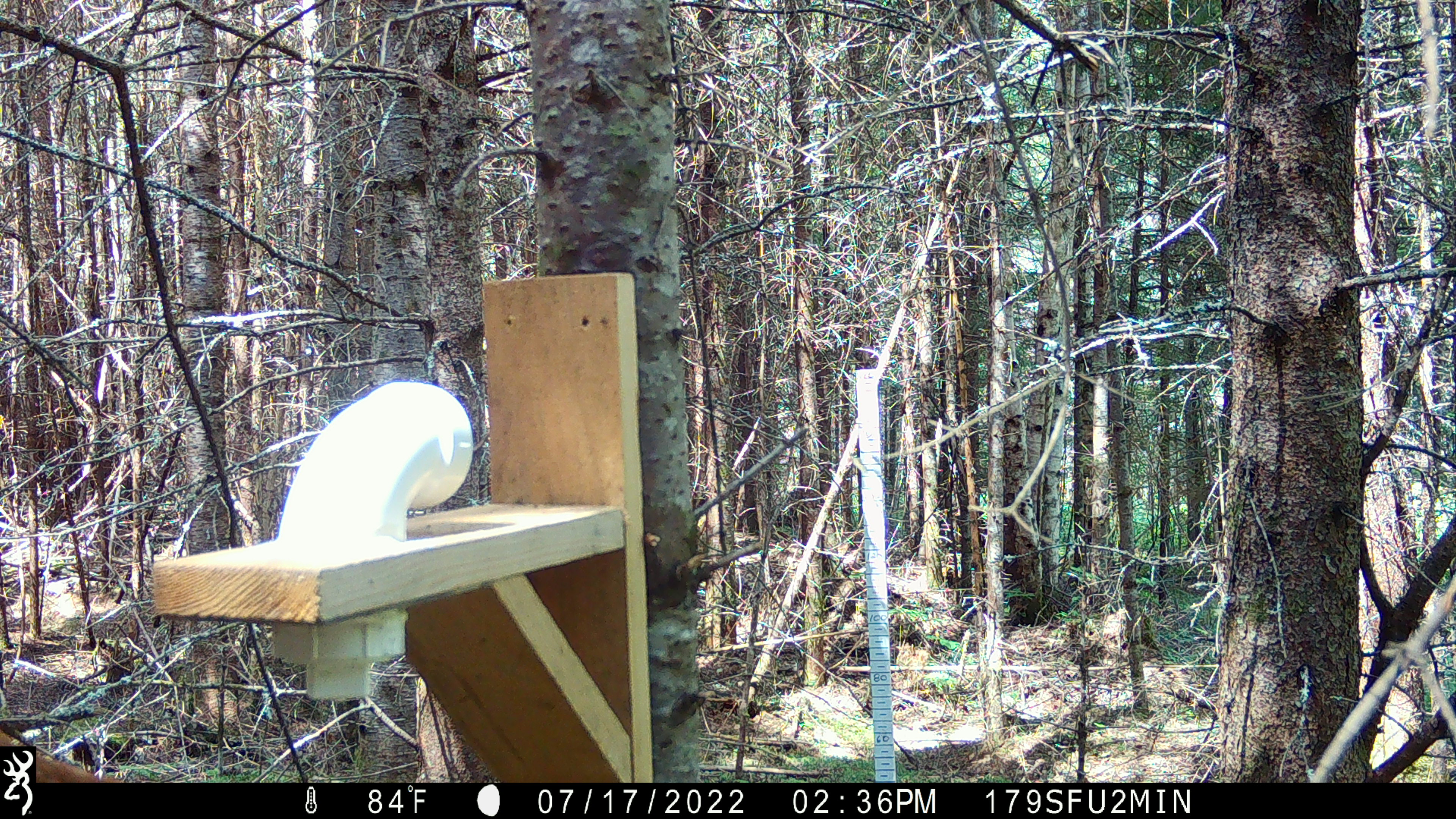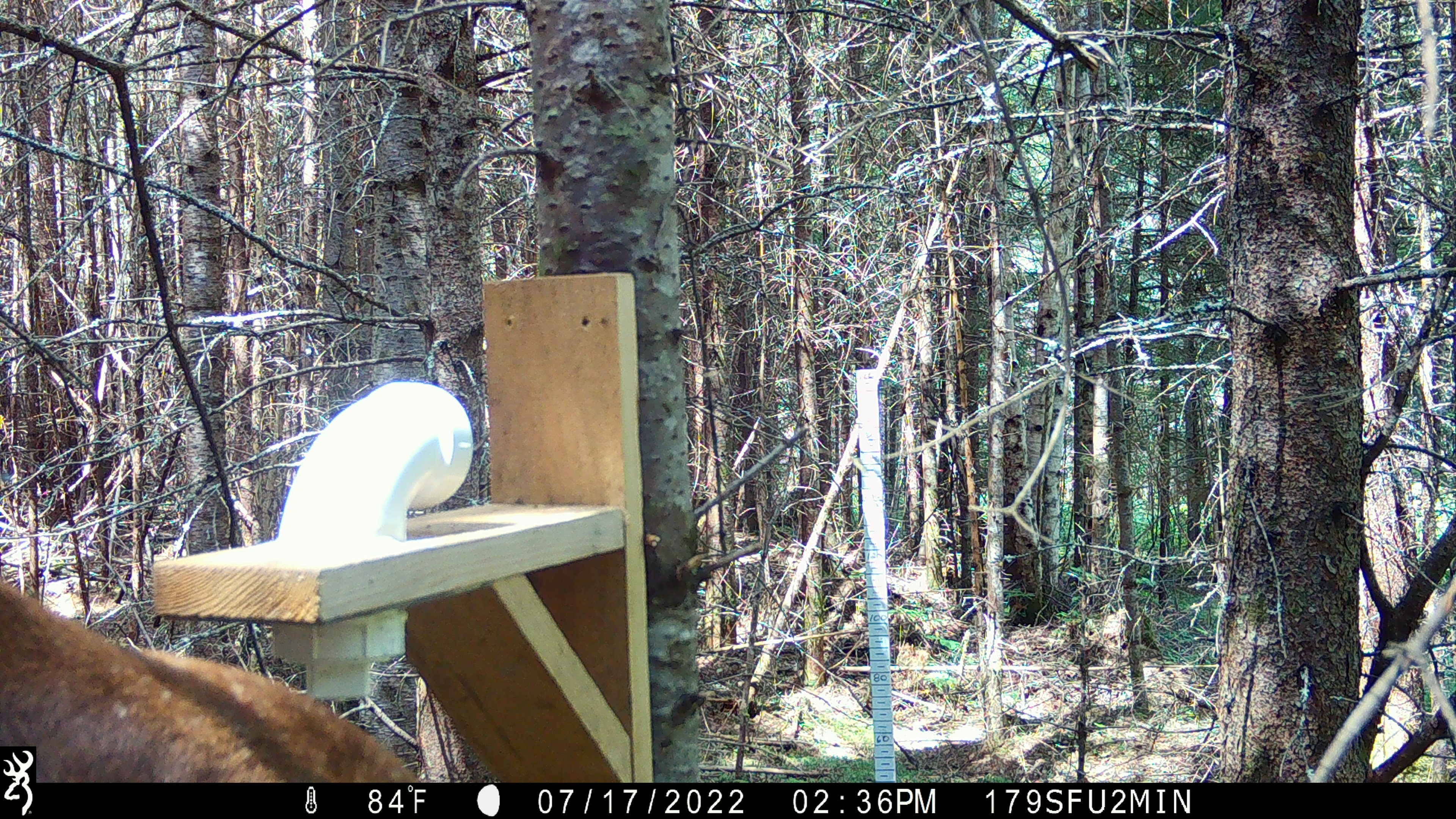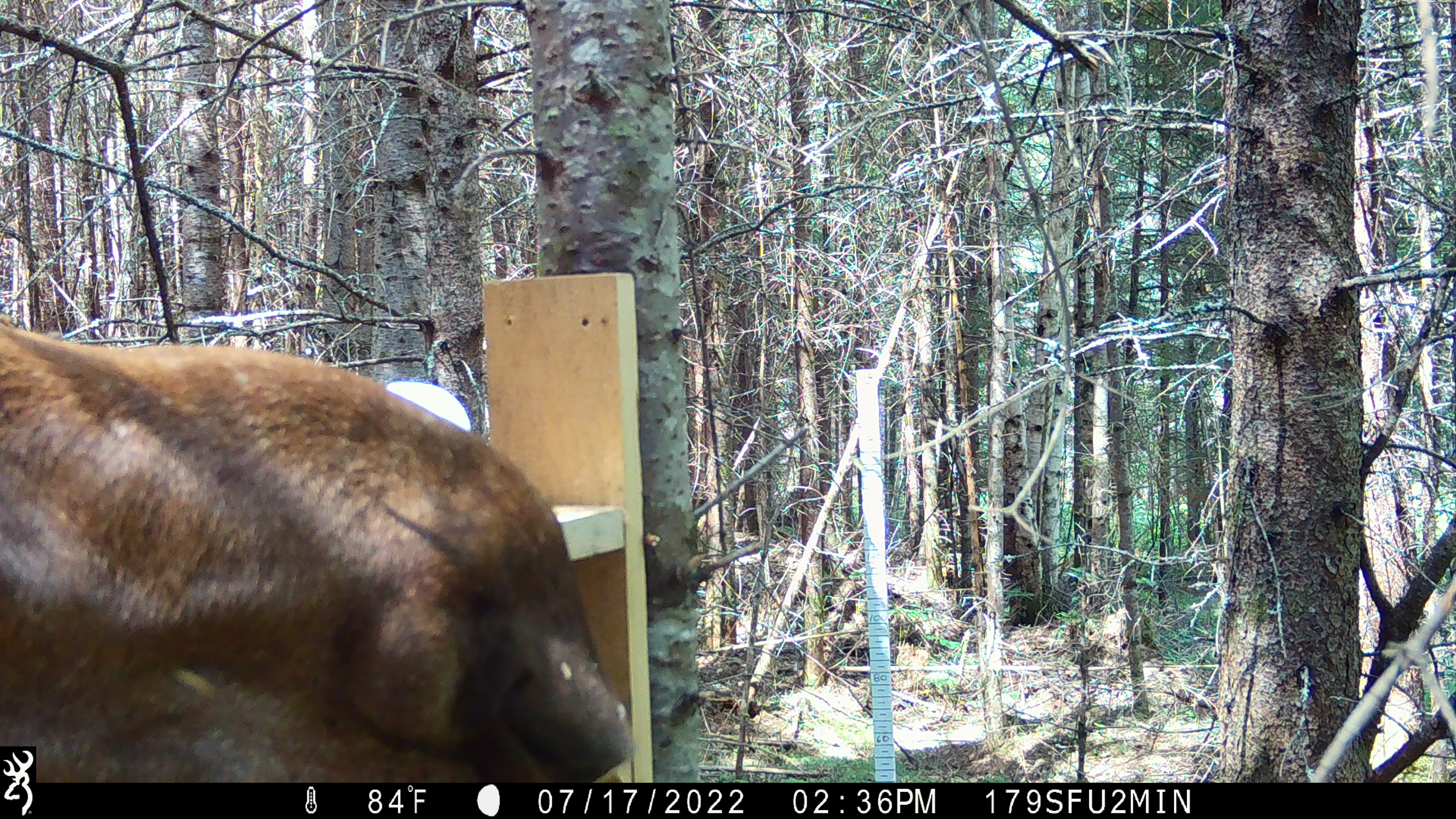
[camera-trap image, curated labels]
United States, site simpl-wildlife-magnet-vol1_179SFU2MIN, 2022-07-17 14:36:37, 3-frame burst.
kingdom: Animalia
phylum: Chordata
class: Mammalia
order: Artiodactyla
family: Cervidae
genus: Alces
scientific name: Alces alces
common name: moose